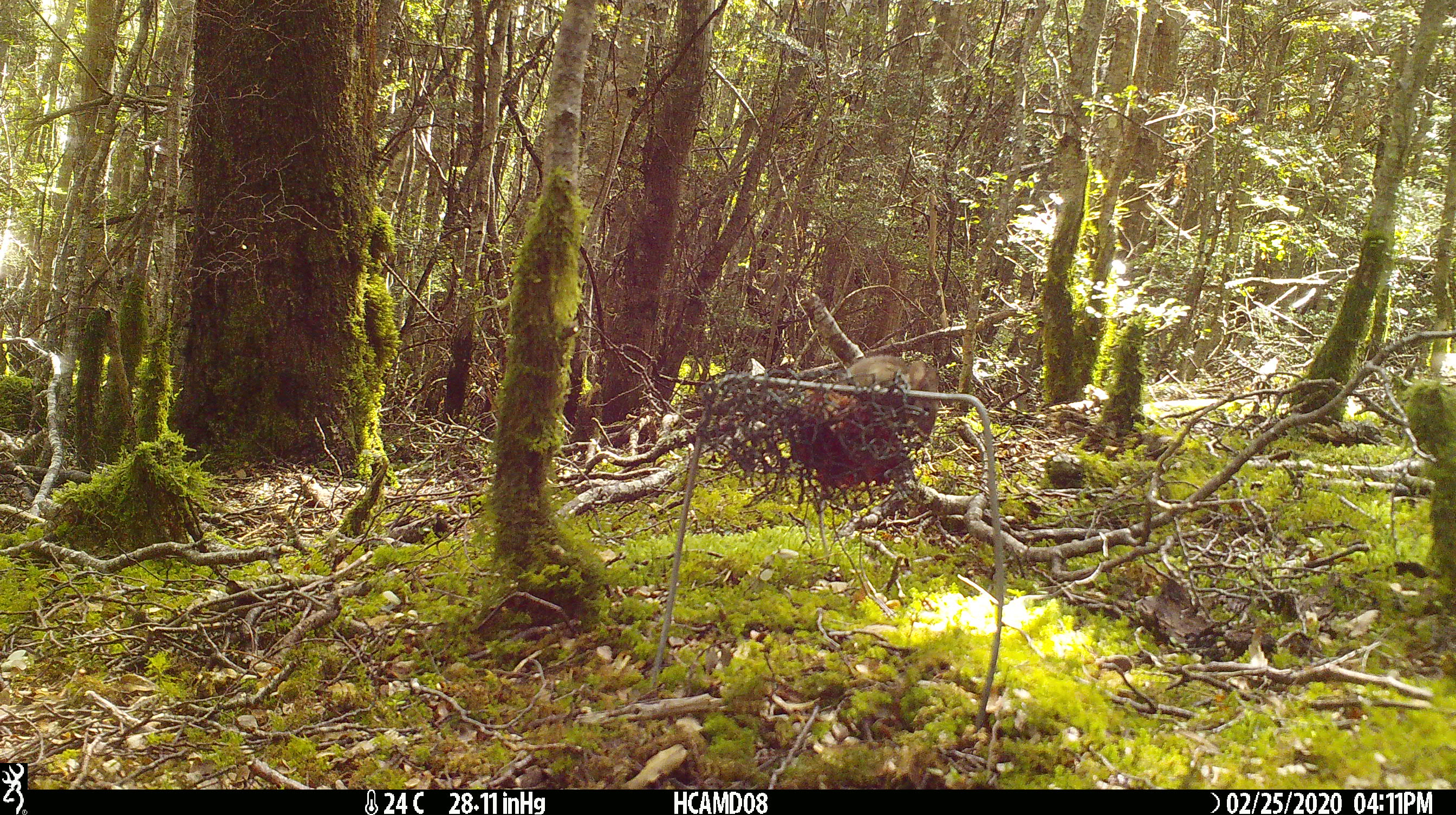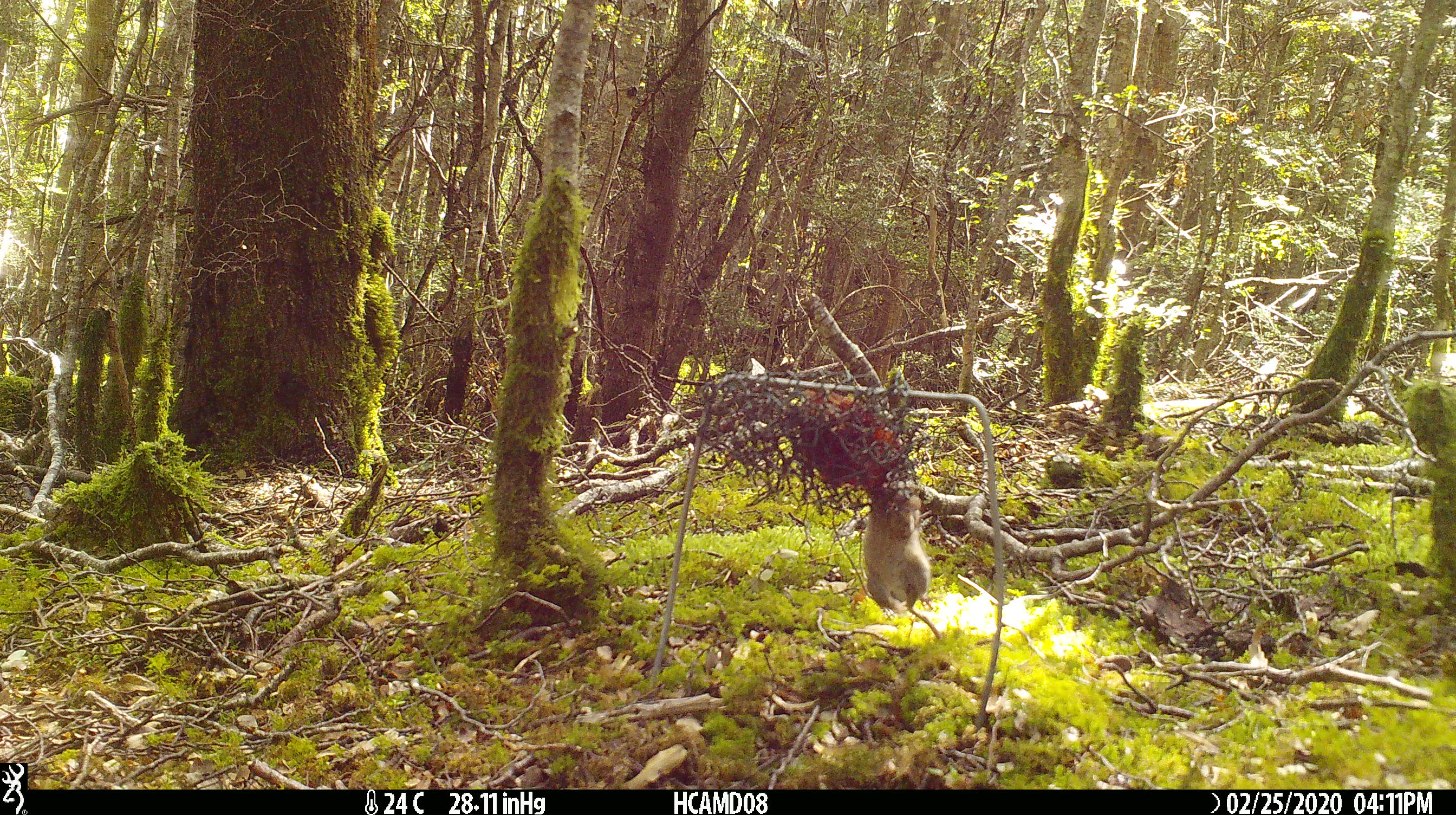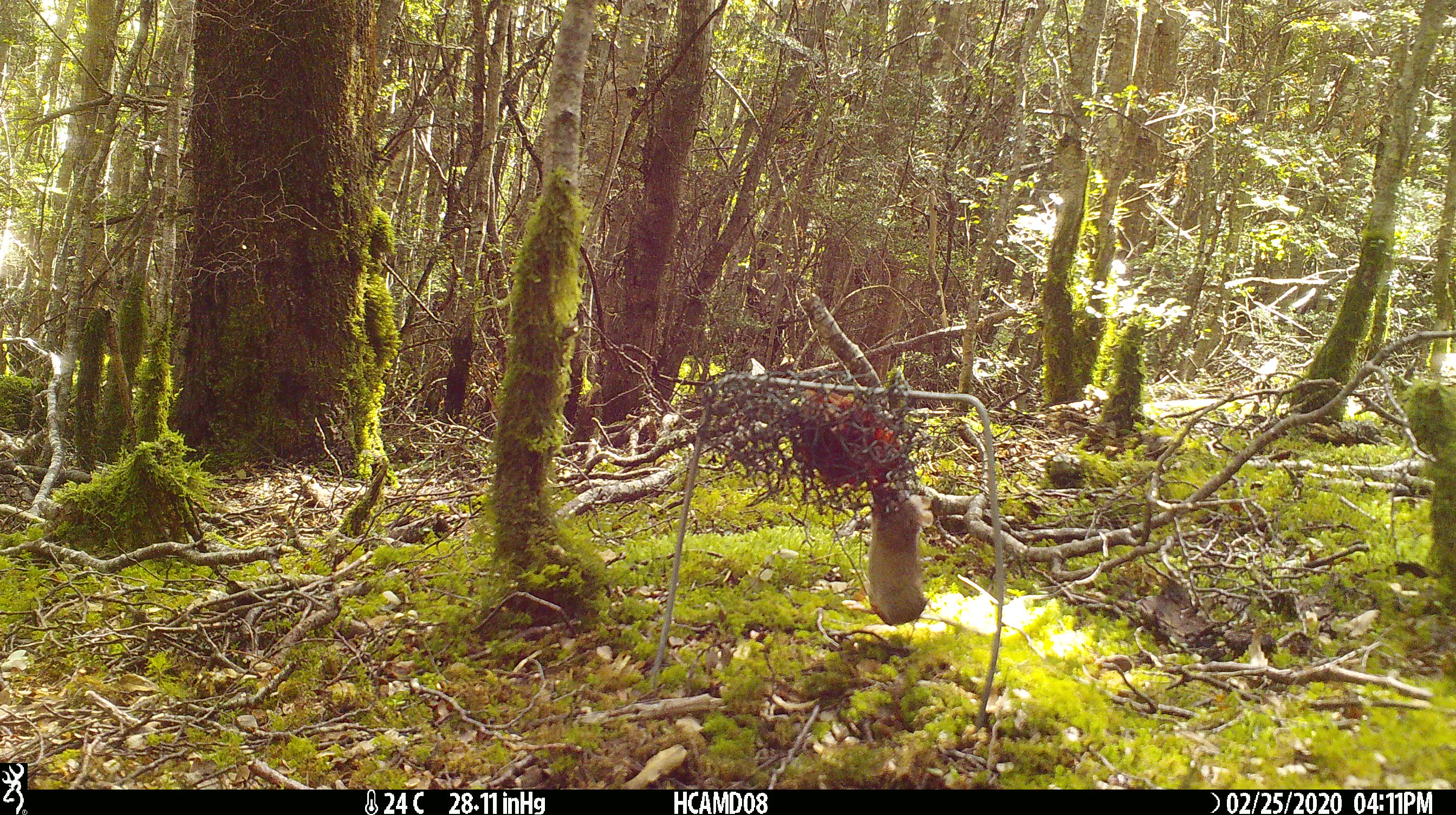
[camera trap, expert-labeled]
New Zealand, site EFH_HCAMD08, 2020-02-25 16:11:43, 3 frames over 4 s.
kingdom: Animalia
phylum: Chordata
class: Mammalia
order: Rodentia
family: Muridae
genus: Mus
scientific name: Mus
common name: mouse